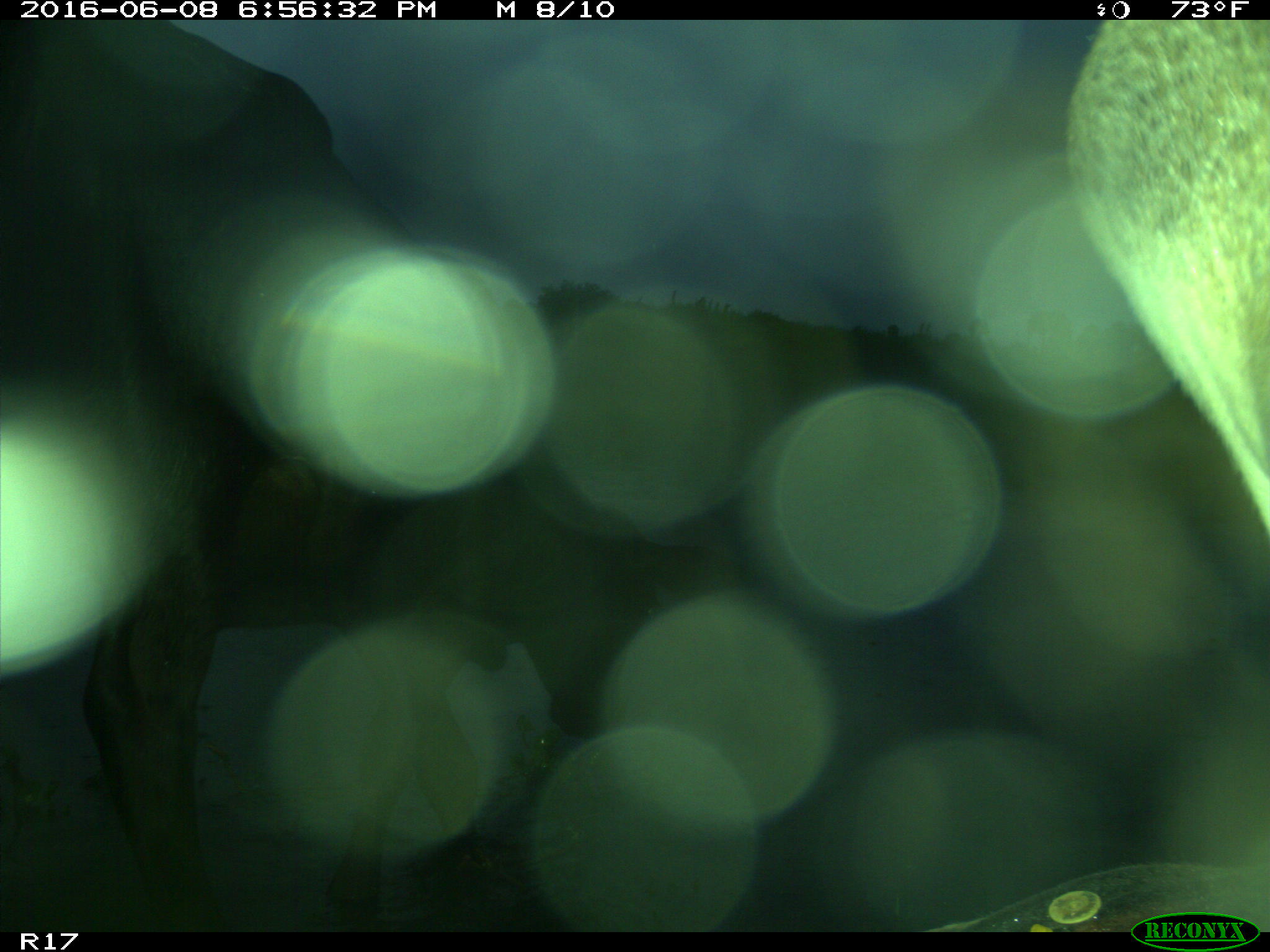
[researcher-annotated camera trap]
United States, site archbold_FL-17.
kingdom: Animalia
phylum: Chordata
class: Mammalia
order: Artiodactyla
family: Bovidae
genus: Bos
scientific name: Bos taurus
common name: domestic cow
Bos taurus (domestic cow).